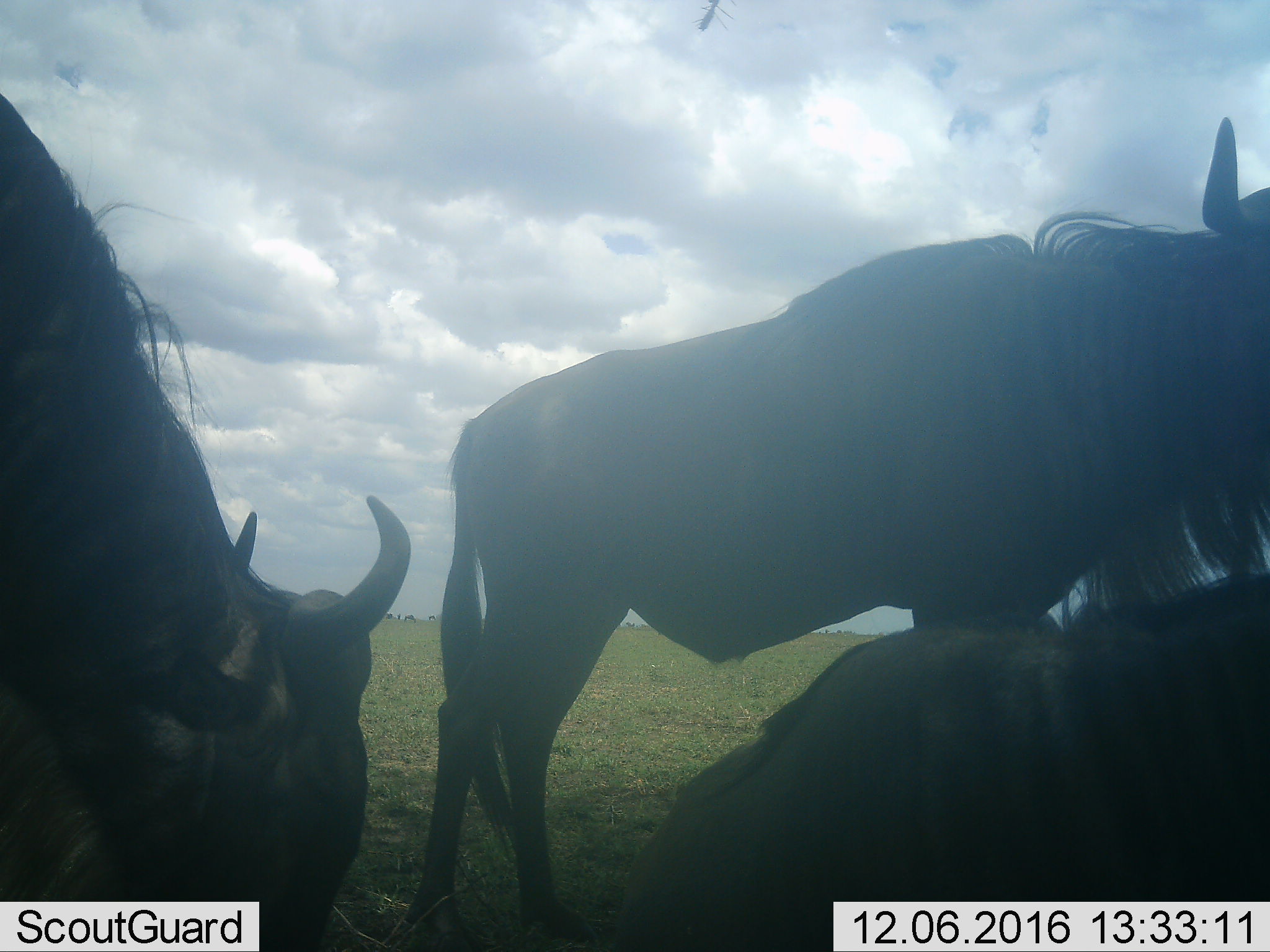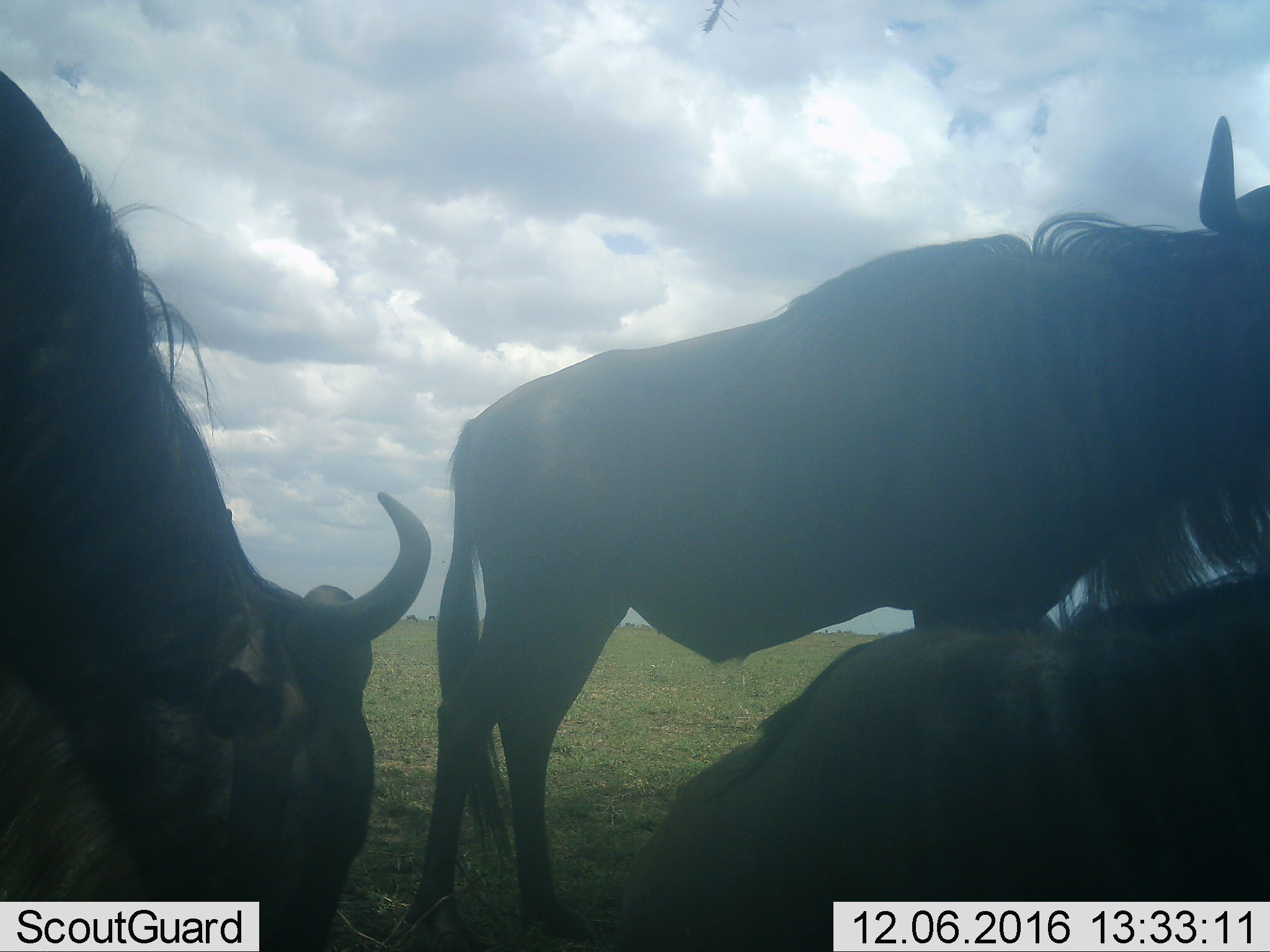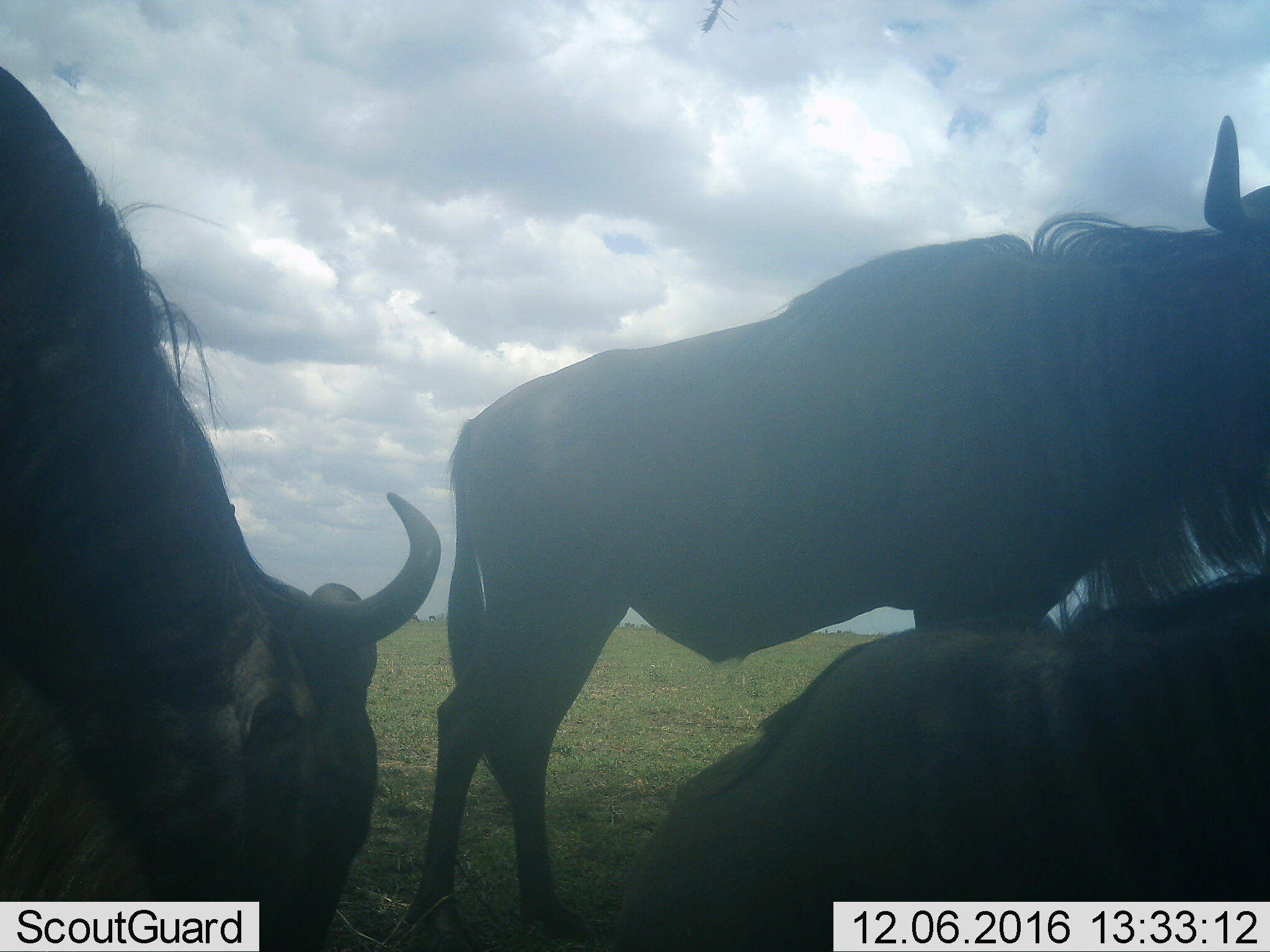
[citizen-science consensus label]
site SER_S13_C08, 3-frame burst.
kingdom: Animalia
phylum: Chordata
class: Mammalia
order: Artiodactyla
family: Bovidae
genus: Connochaetes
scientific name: Connochaetes taurinus taurinus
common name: blue wildebeest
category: wildebeestblue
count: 7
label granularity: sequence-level